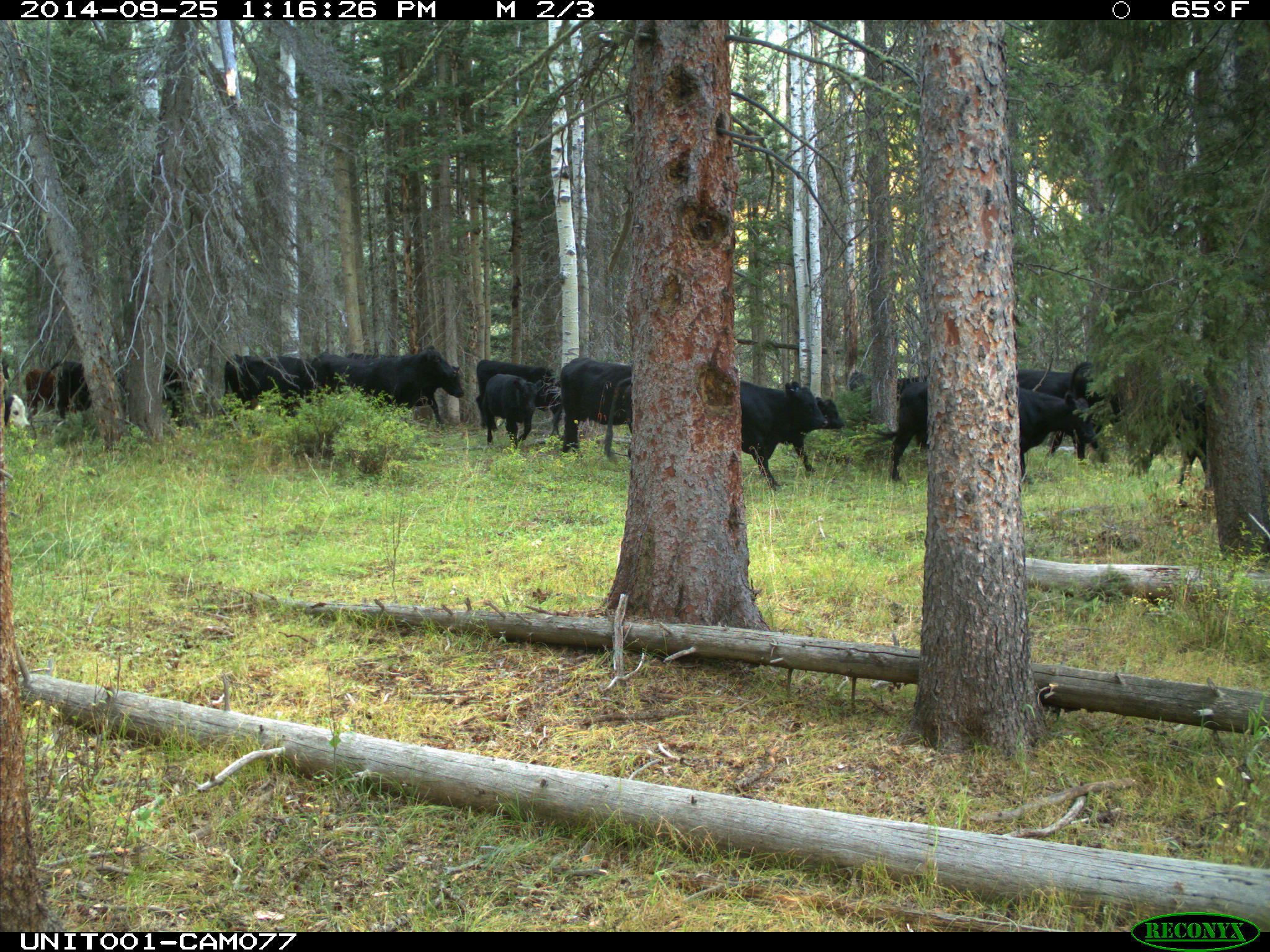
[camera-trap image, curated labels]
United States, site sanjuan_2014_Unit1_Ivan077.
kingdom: Animalia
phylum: Chordata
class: Mammalia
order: Artiodactyla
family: Bovidae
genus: Bos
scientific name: Bos taurus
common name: domestic cow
Bos taurus (domestic cow).